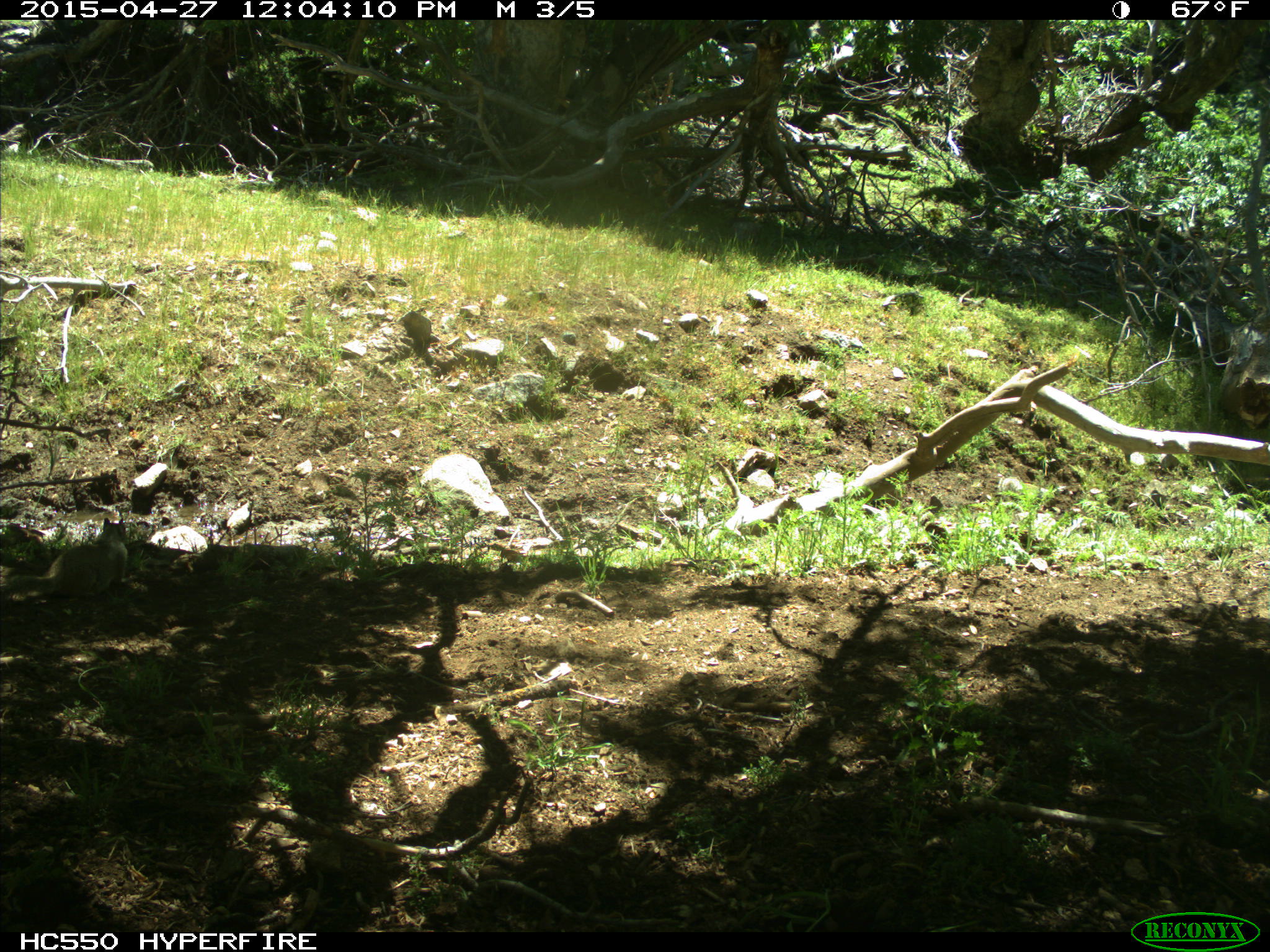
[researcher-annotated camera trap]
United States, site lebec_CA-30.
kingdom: Animalia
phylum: Chordata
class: Mammalia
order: Rodentia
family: Sciuridae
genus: Otospermophilus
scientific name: Otospermophilus beecheyi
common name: california ground squirrel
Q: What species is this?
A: Otospermophilus beecheyi (california ground squirrel).